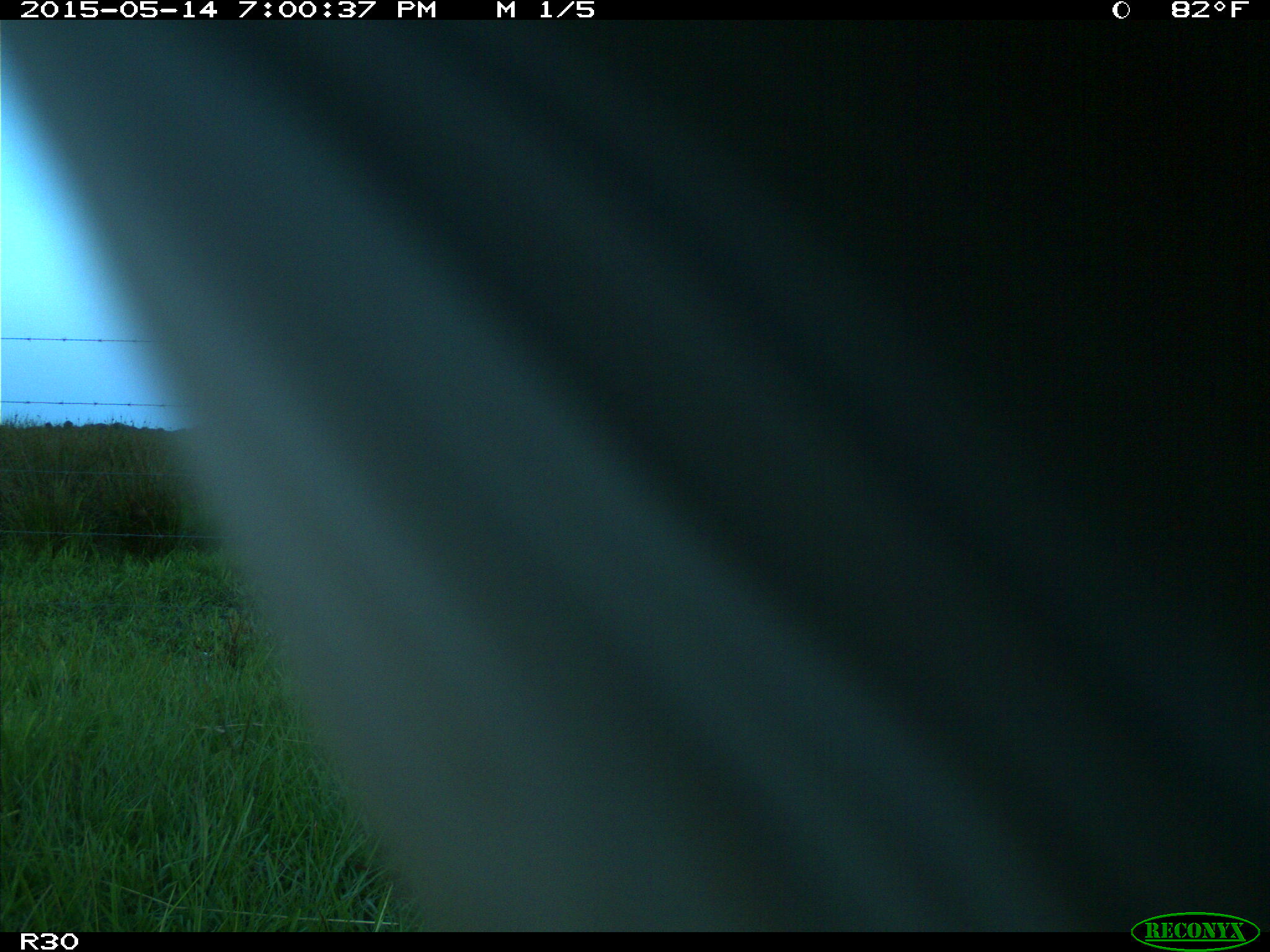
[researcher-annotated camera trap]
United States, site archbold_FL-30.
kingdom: Animalia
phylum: Chordata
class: Mammalia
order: Artiodactyla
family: Bovidae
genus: Bos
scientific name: Bos taurus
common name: domestic cow